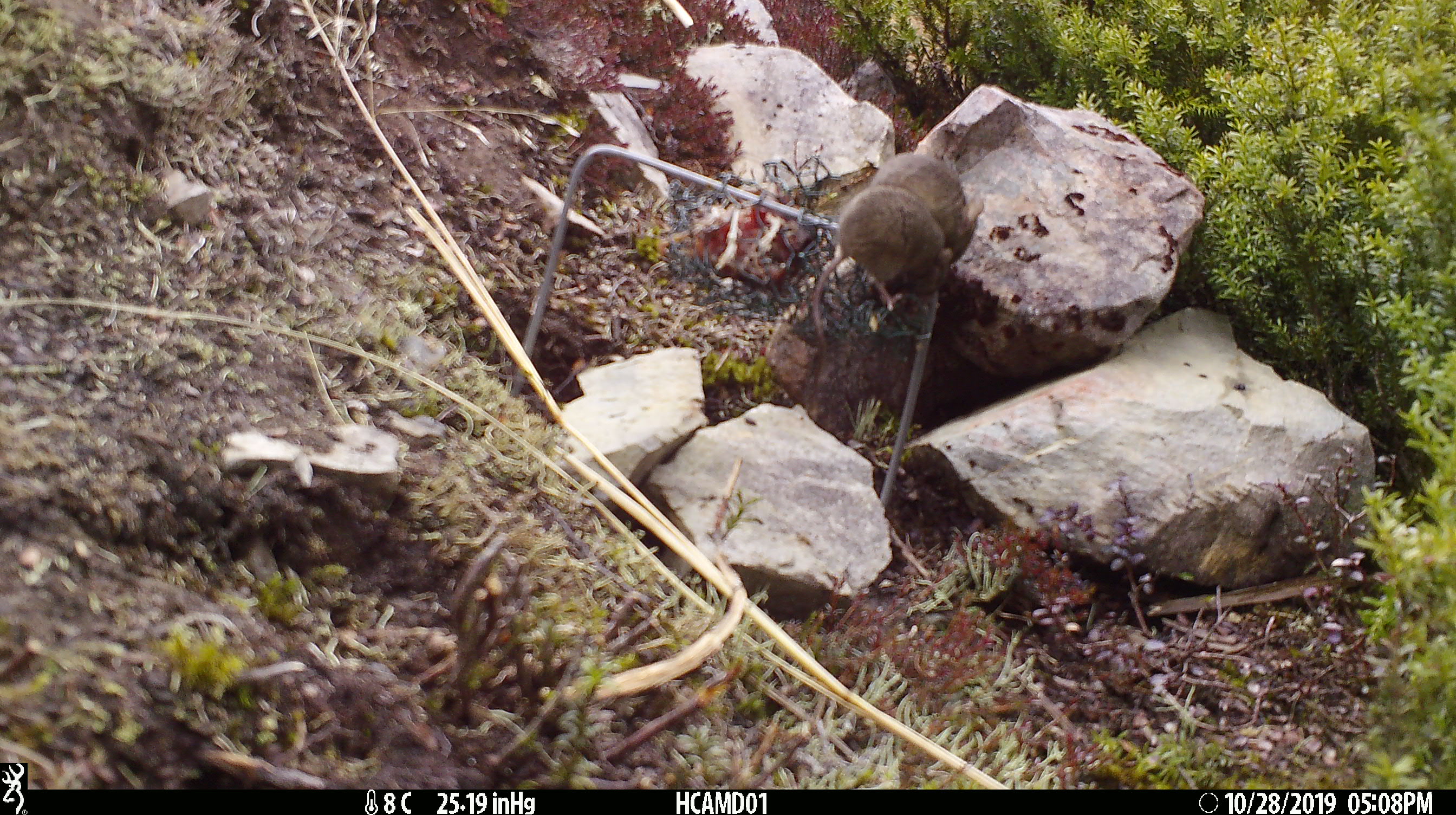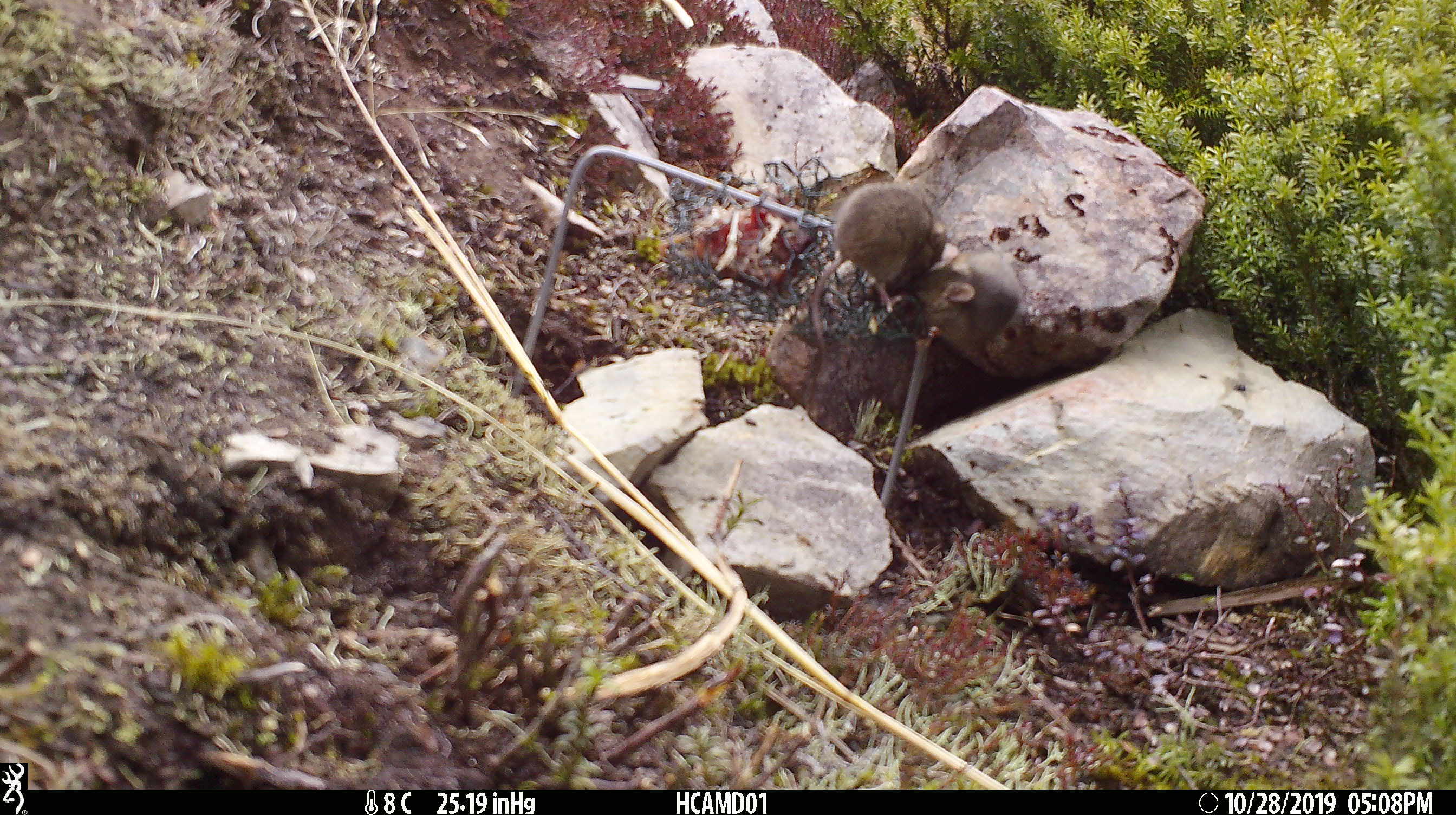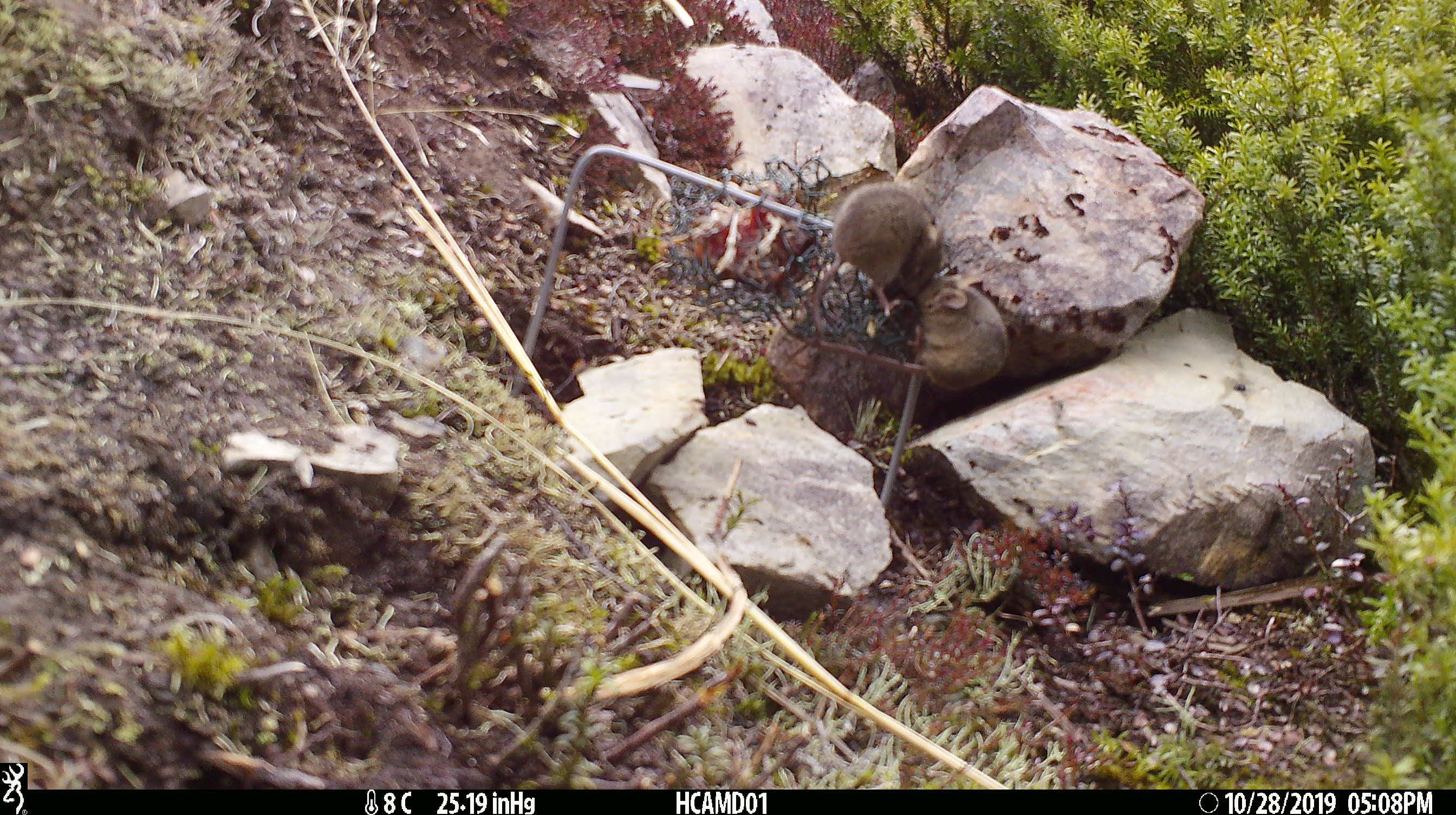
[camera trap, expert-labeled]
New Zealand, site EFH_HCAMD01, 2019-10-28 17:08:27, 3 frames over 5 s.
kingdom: Animalia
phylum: Chordata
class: Mammalia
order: Rodentia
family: Muridae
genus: Mus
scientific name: Mus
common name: mouse